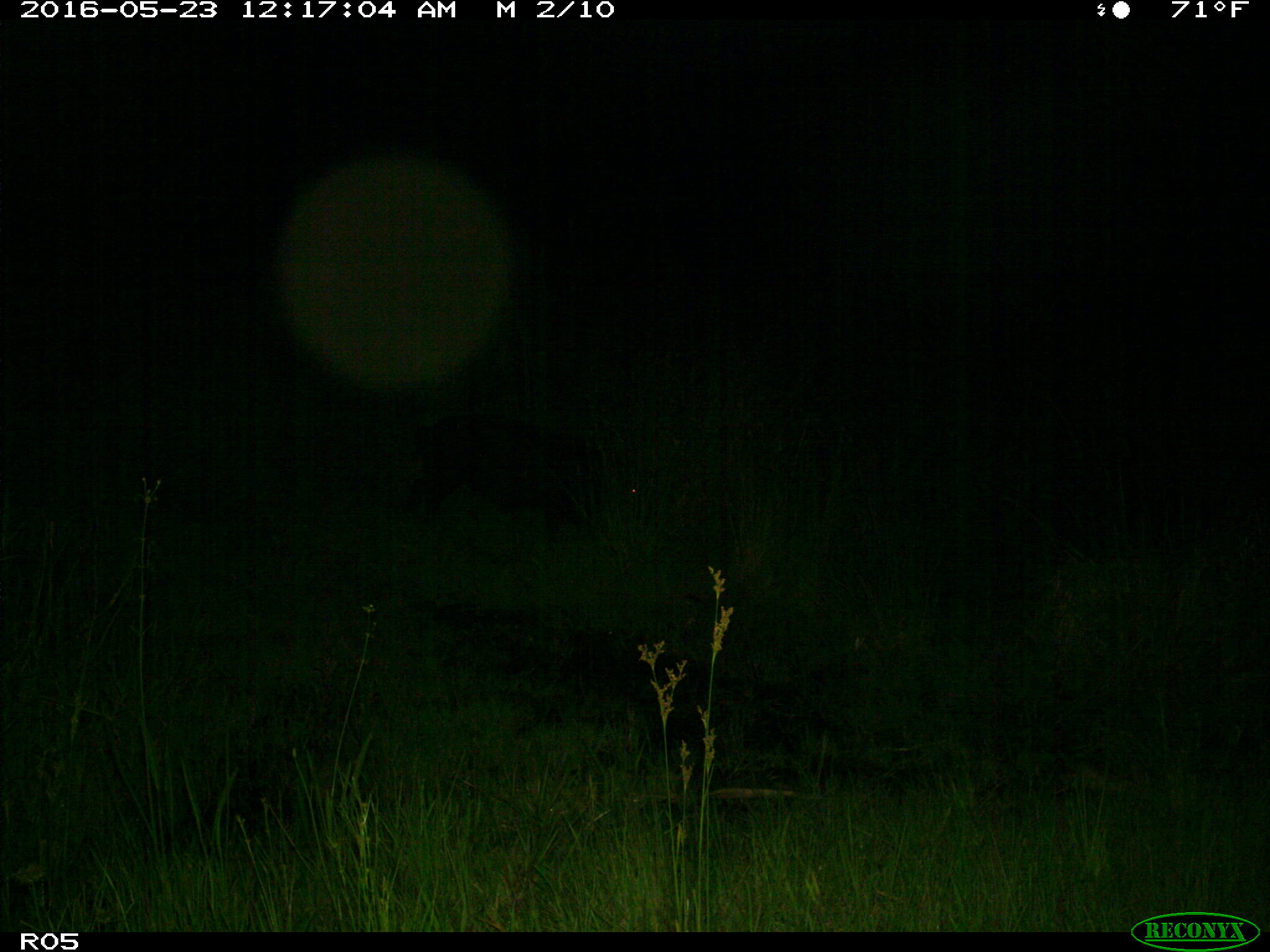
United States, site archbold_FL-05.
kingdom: Animalia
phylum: Chordata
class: Mammalia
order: Artiodactyla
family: Suidae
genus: Sus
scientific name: Sus scrofa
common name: wild boar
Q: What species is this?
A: Sus scrofa (wild boar).